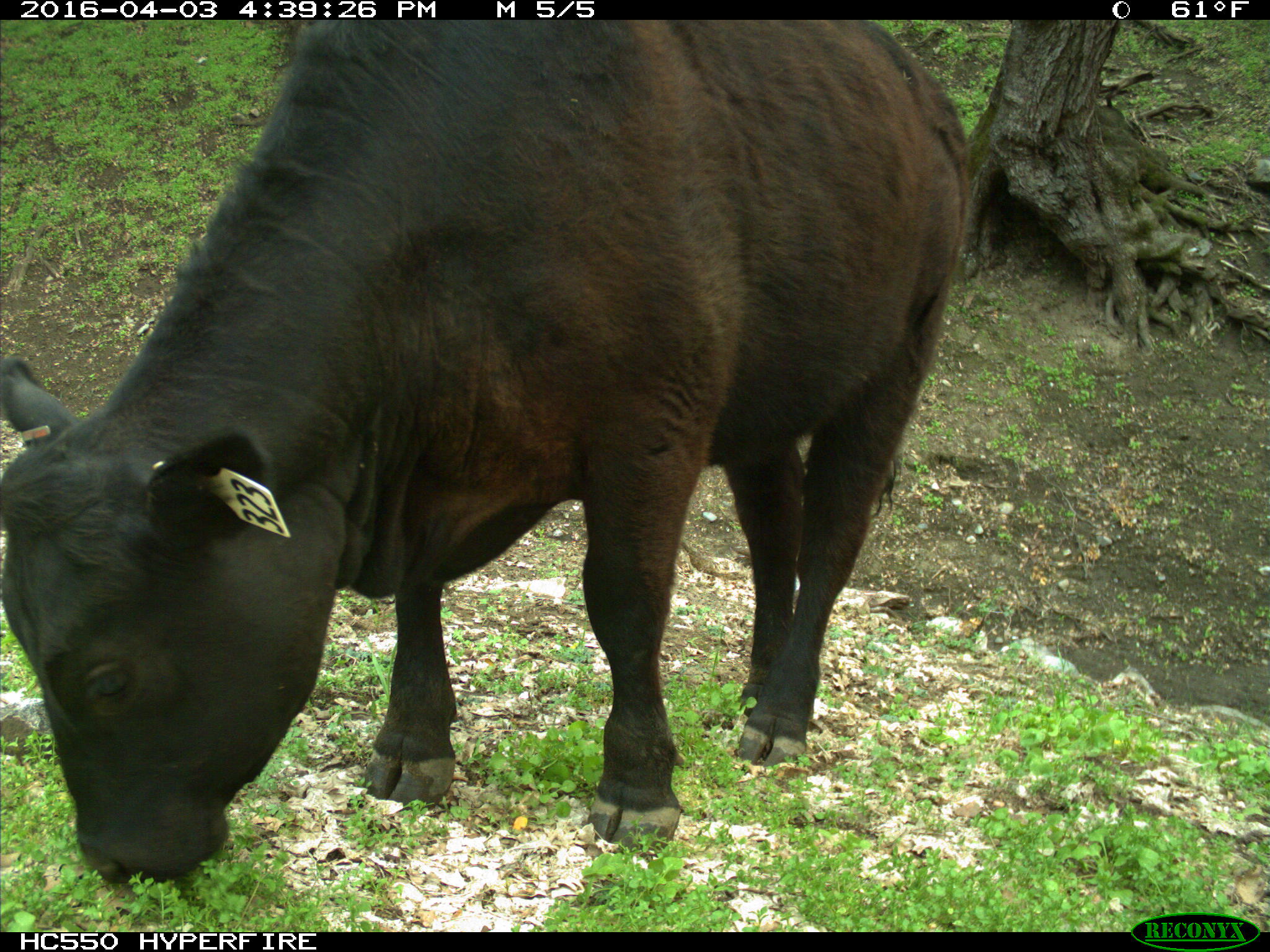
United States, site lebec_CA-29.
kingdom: Animalia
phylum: Chordata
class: Mammalia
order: Artiodactyla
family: Bovidae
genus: Bos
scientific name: Bos taurus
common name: domestic cow